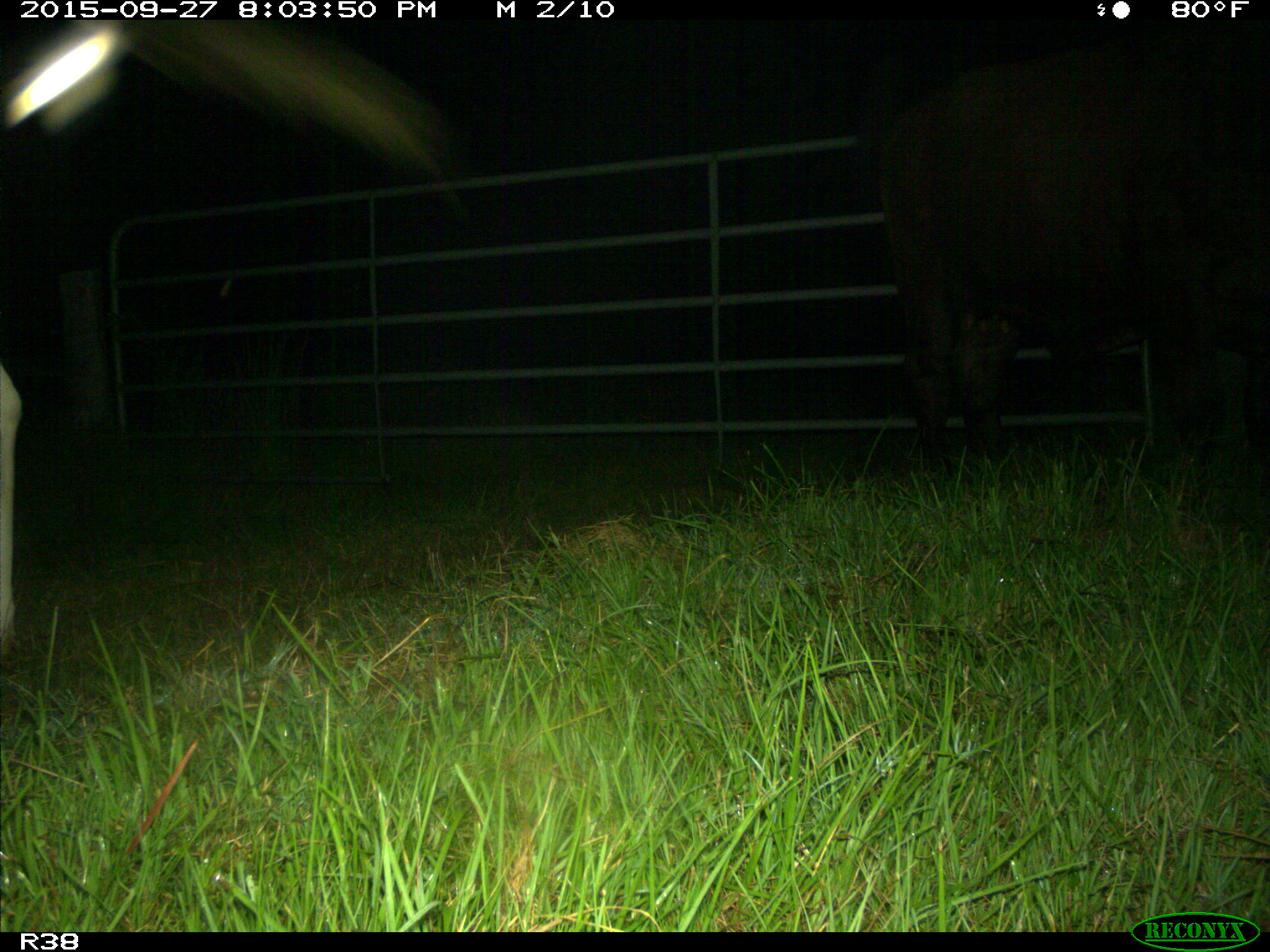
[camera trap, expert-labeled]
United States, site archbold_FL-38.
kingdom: Animalia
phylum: Chordata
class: Mammalia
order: Artiodactyla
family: Bovidae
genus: Bos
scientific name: Bos taurus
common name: domestic cow